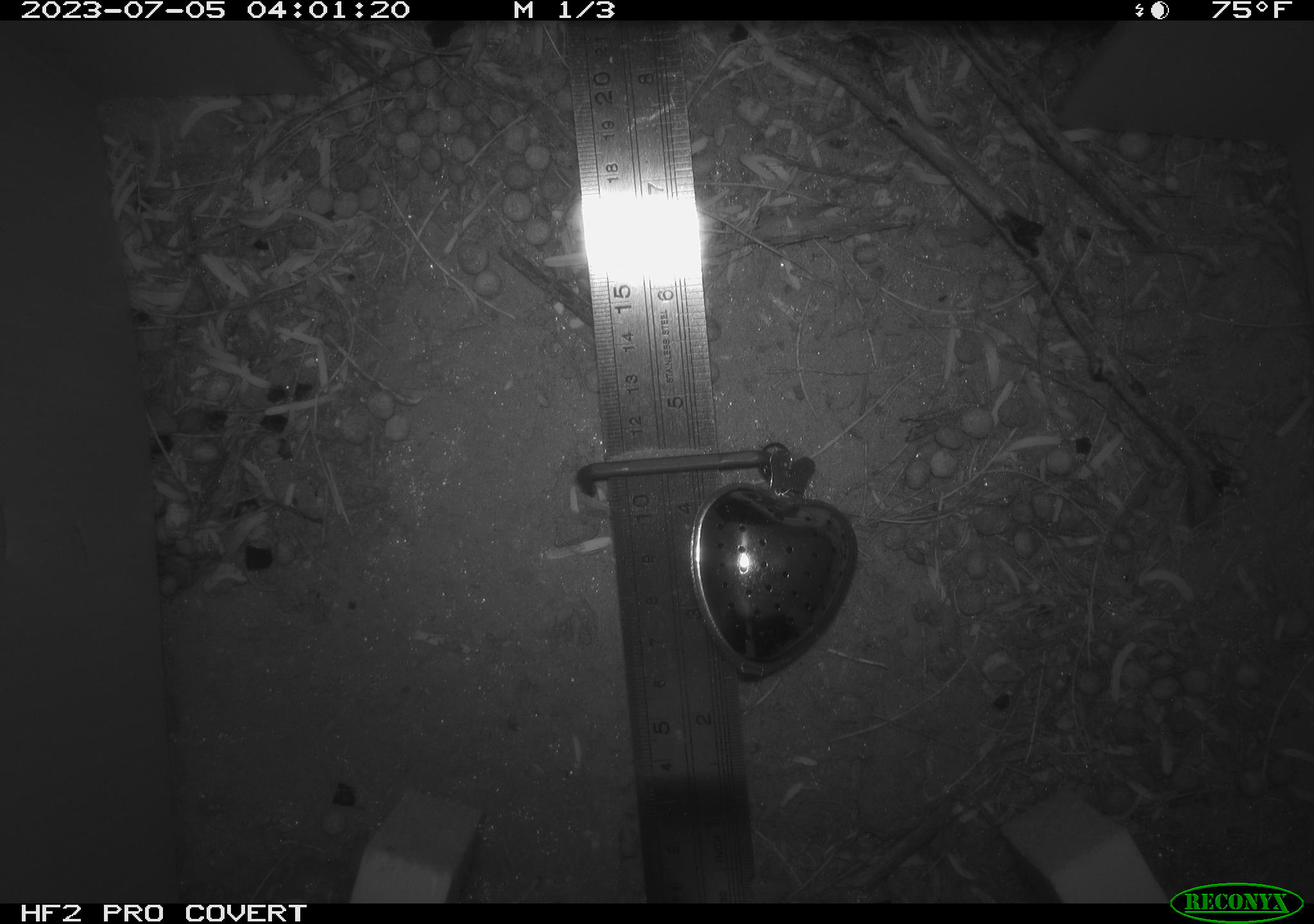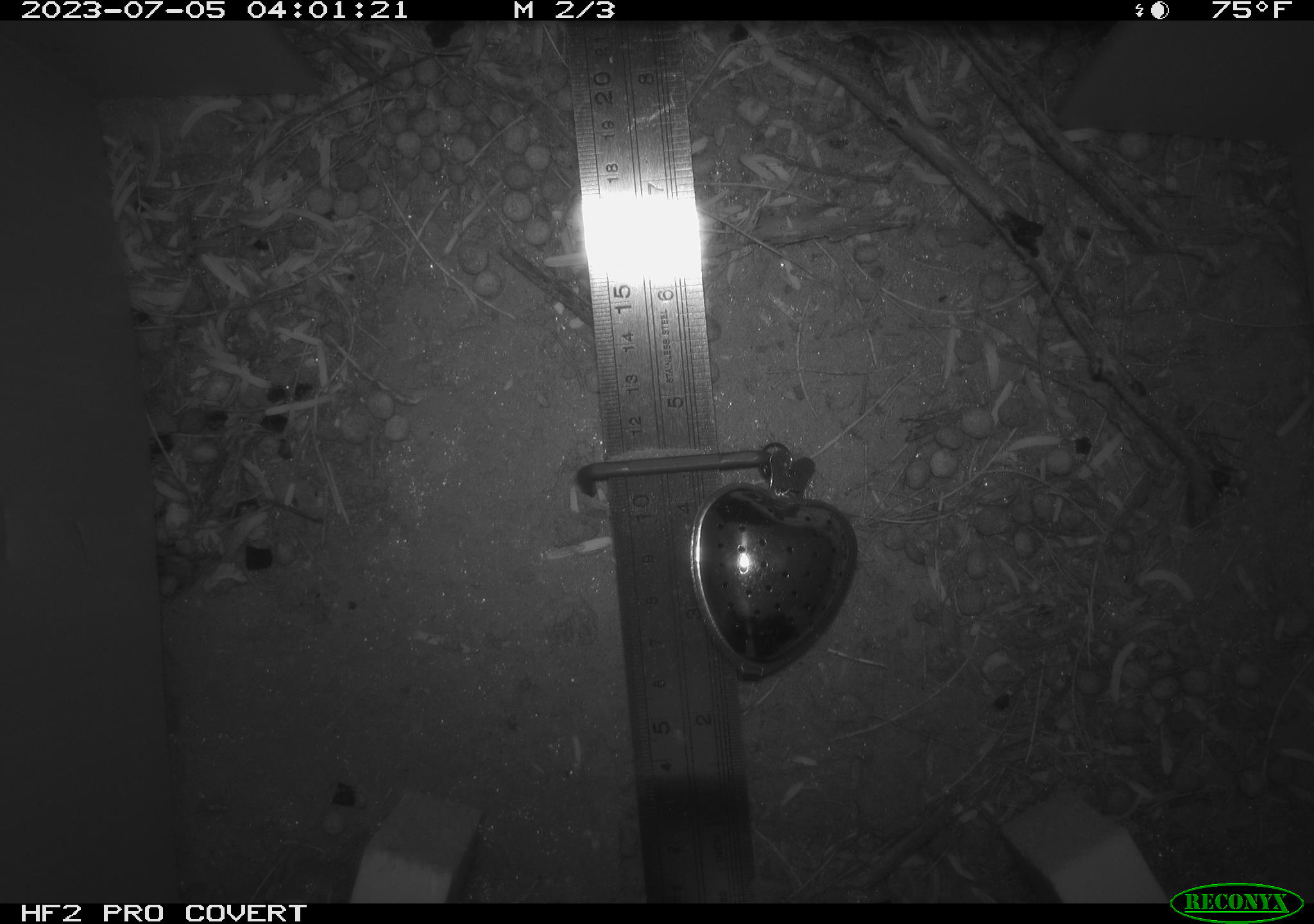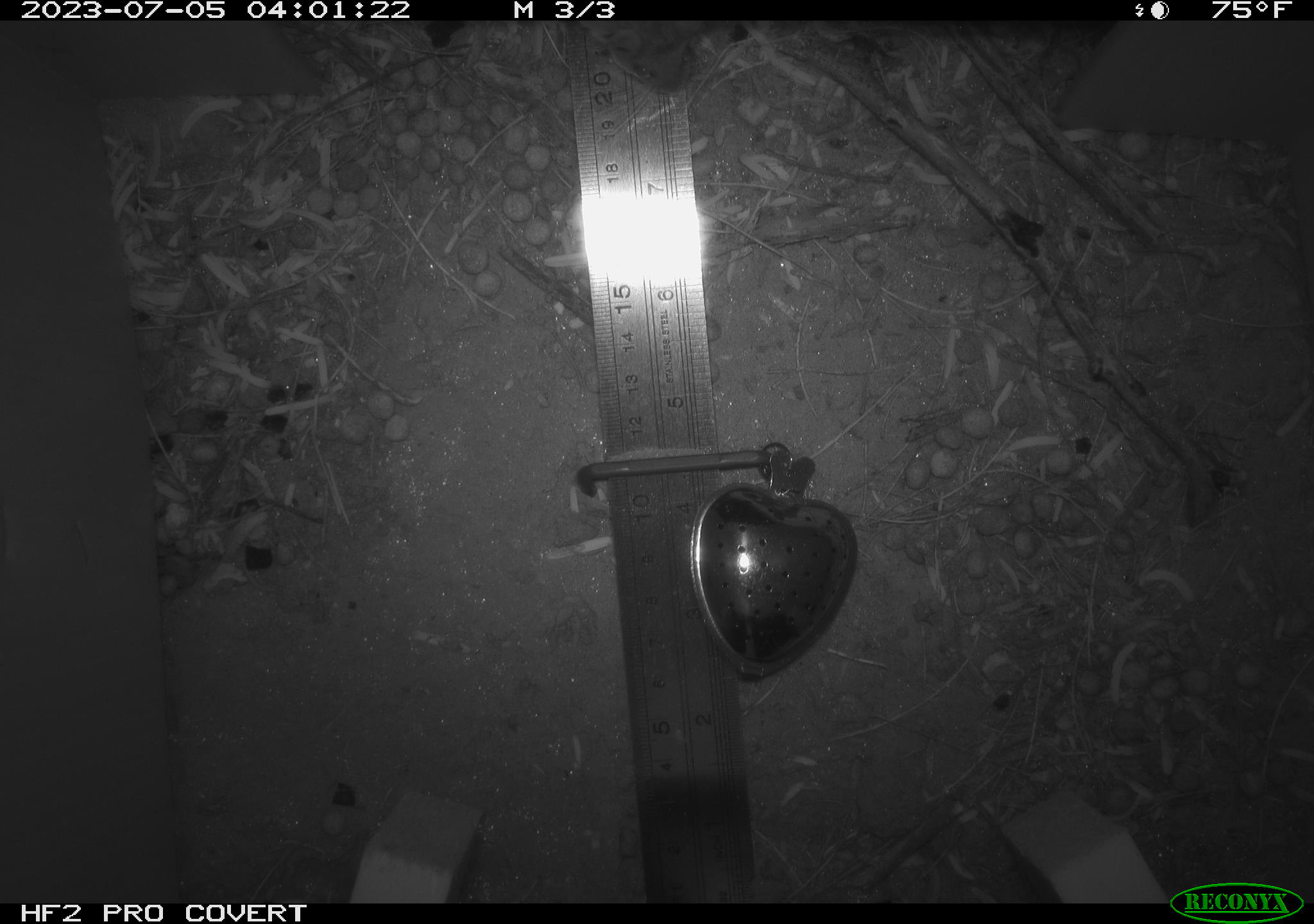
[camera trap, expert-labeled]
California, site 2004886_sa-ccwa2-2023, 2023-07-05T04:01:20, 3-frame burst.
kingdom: Animalia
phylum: Chordata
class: Mammalia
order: Rodentia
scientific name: Rodentia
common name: rodent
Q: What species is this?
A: Rodent (Rodentia).